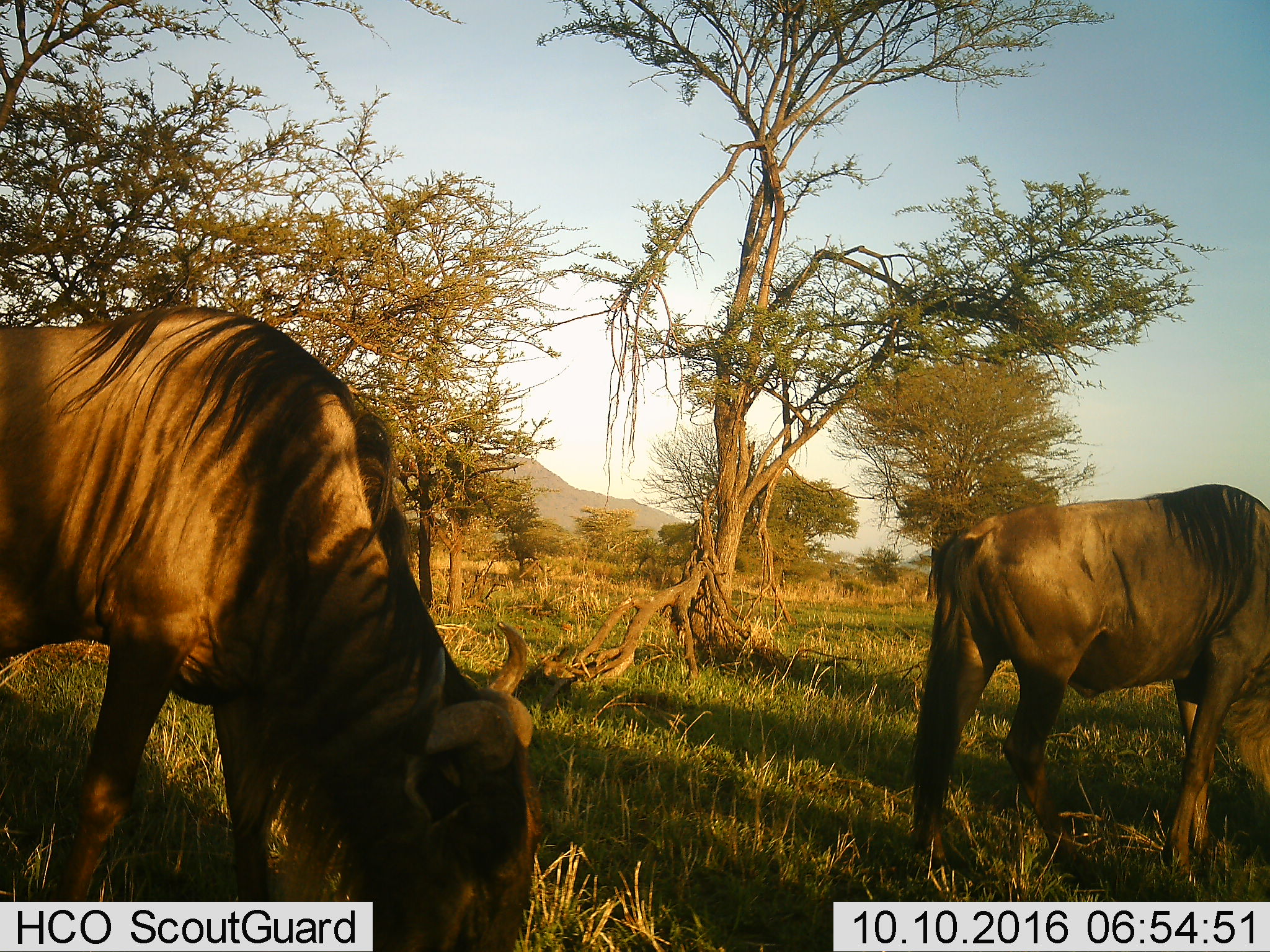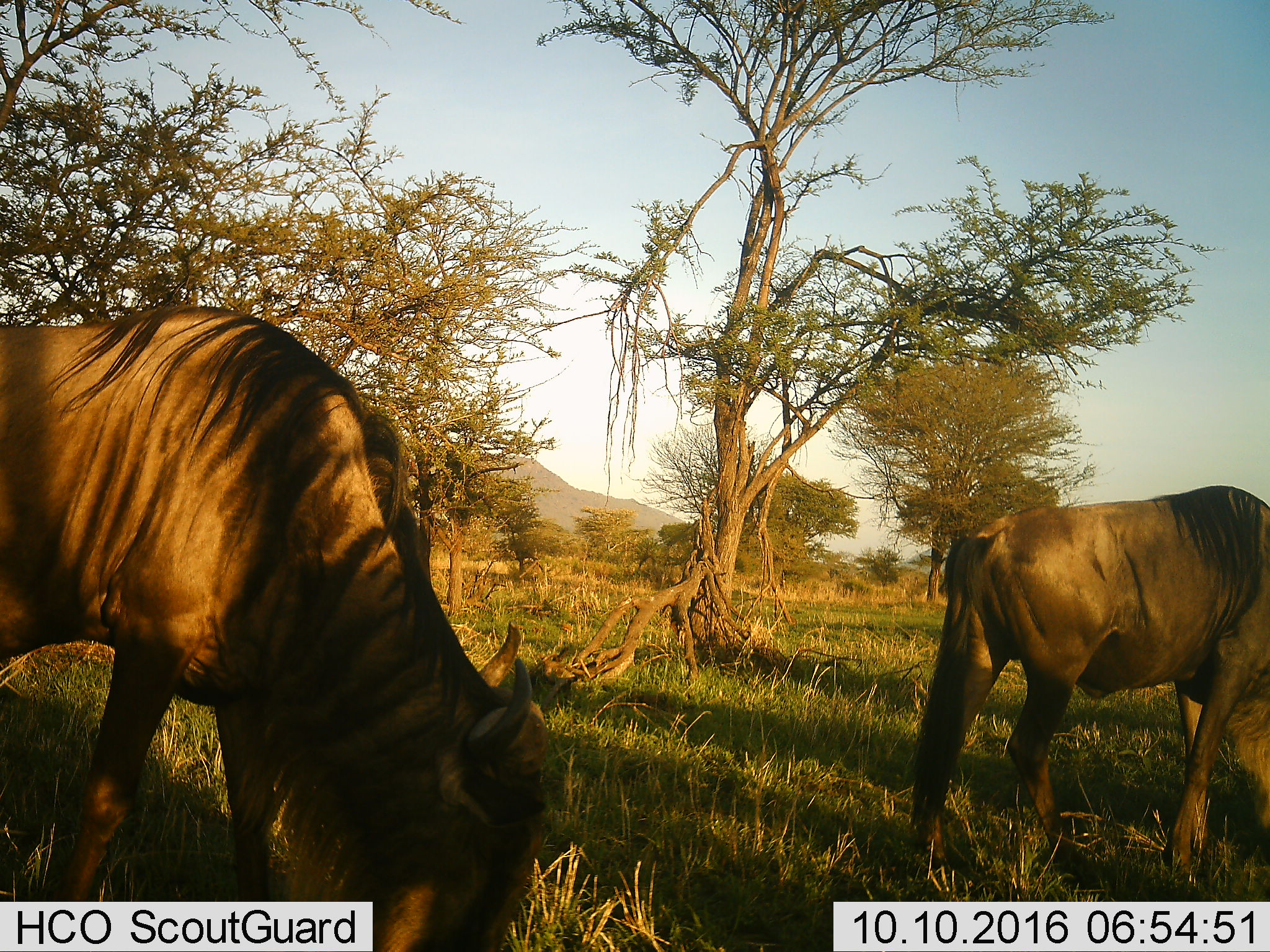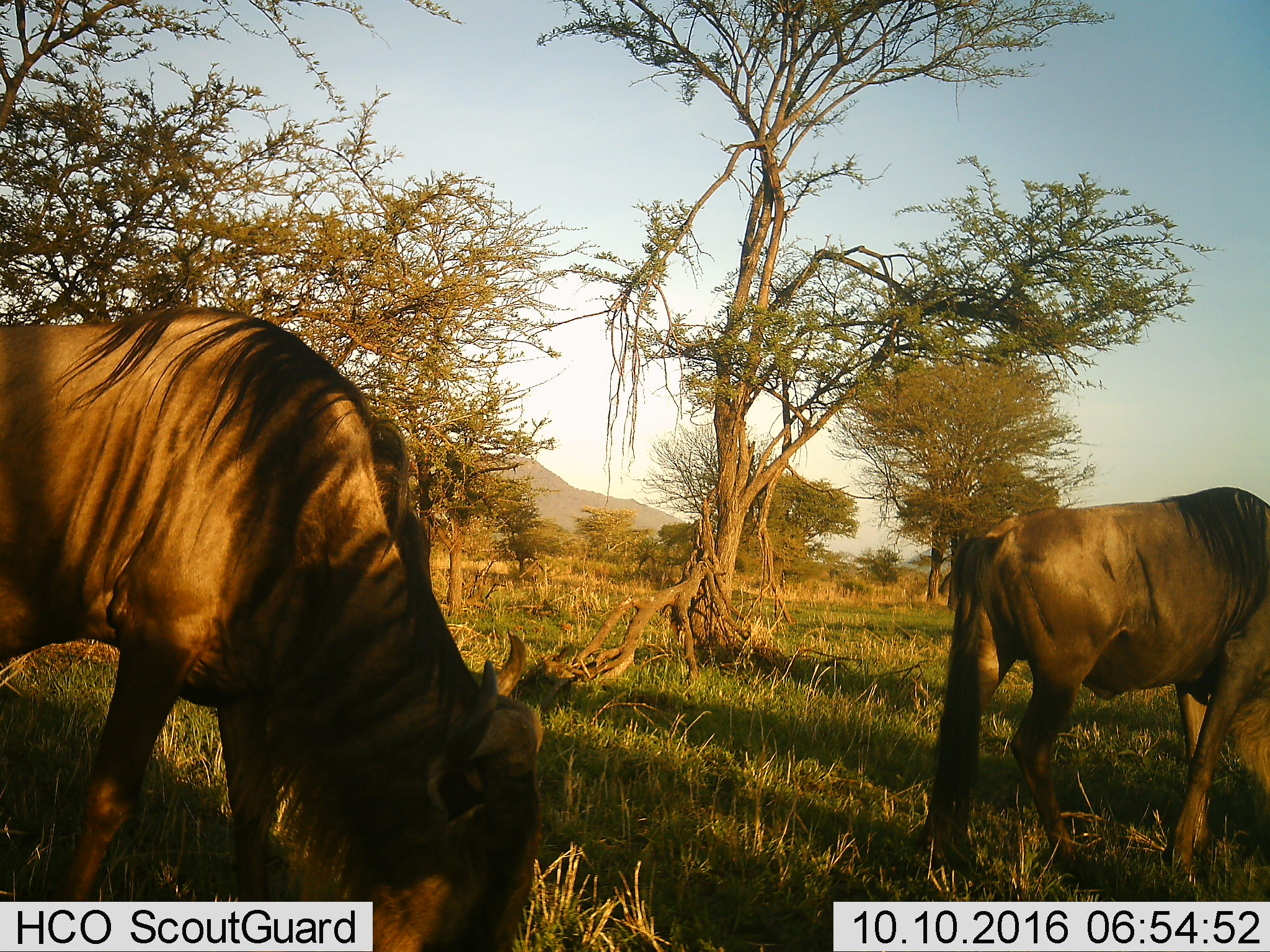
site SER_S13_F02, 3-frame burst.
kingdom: Animalia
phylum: Chordata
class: Mammalia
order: Artiodactyla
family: Bovidae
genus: Connochaetes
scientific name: Connochaetes taurinus taurinus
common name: blue wildebeest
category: wildebeestblue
Wildebeestblue (blue wildebeest) (Connochaetes taurinus taurinus), count 2. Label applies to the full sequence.